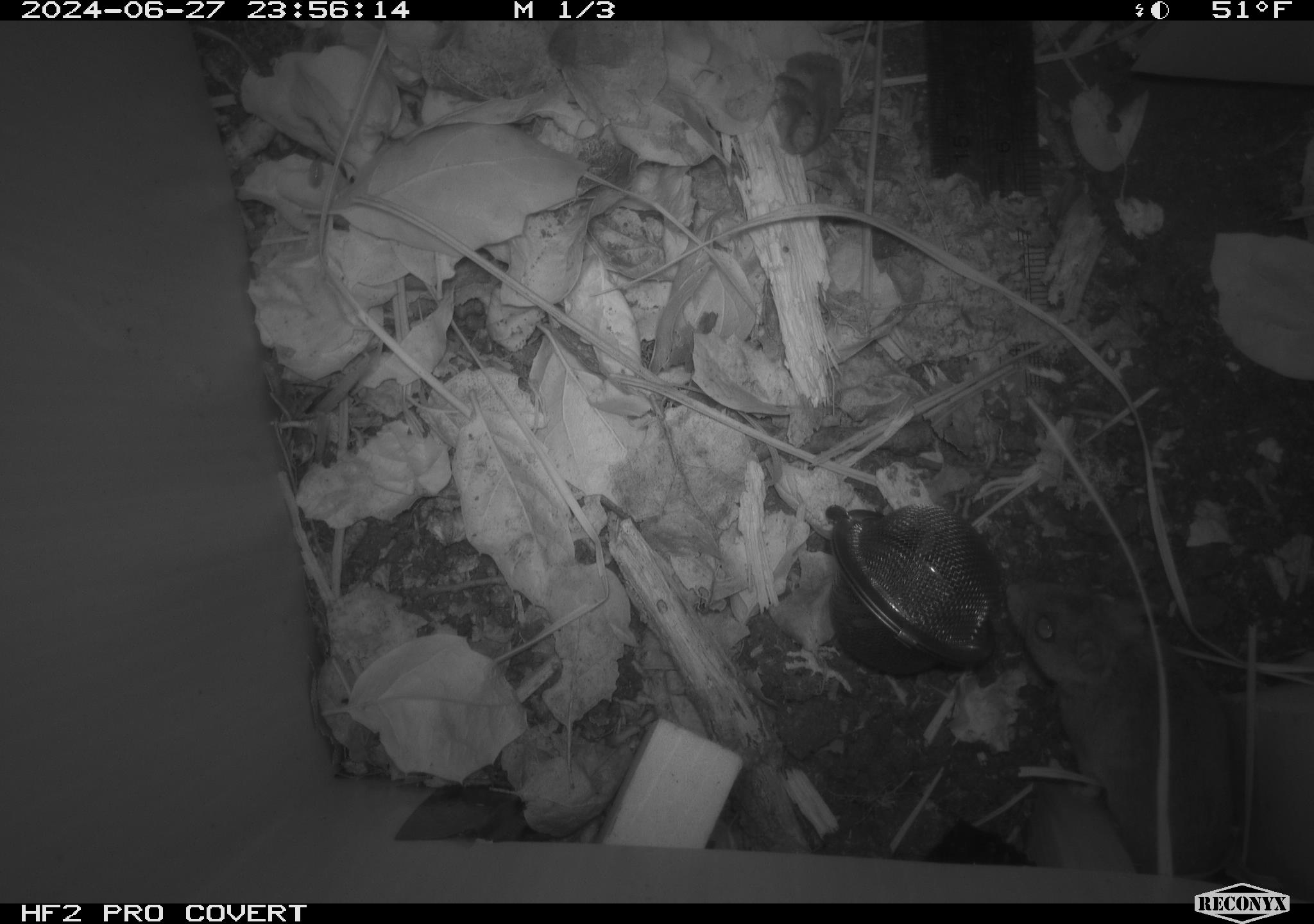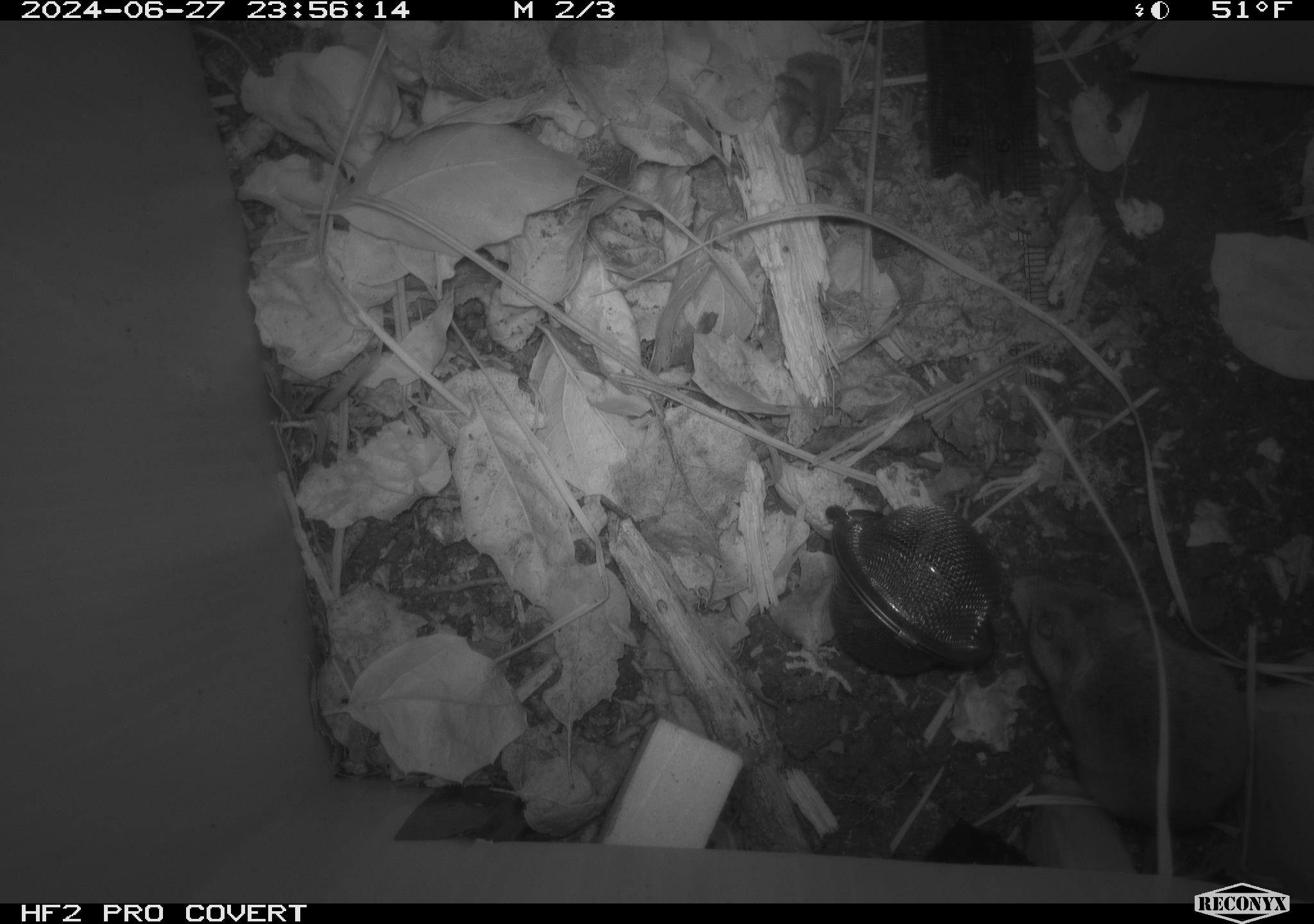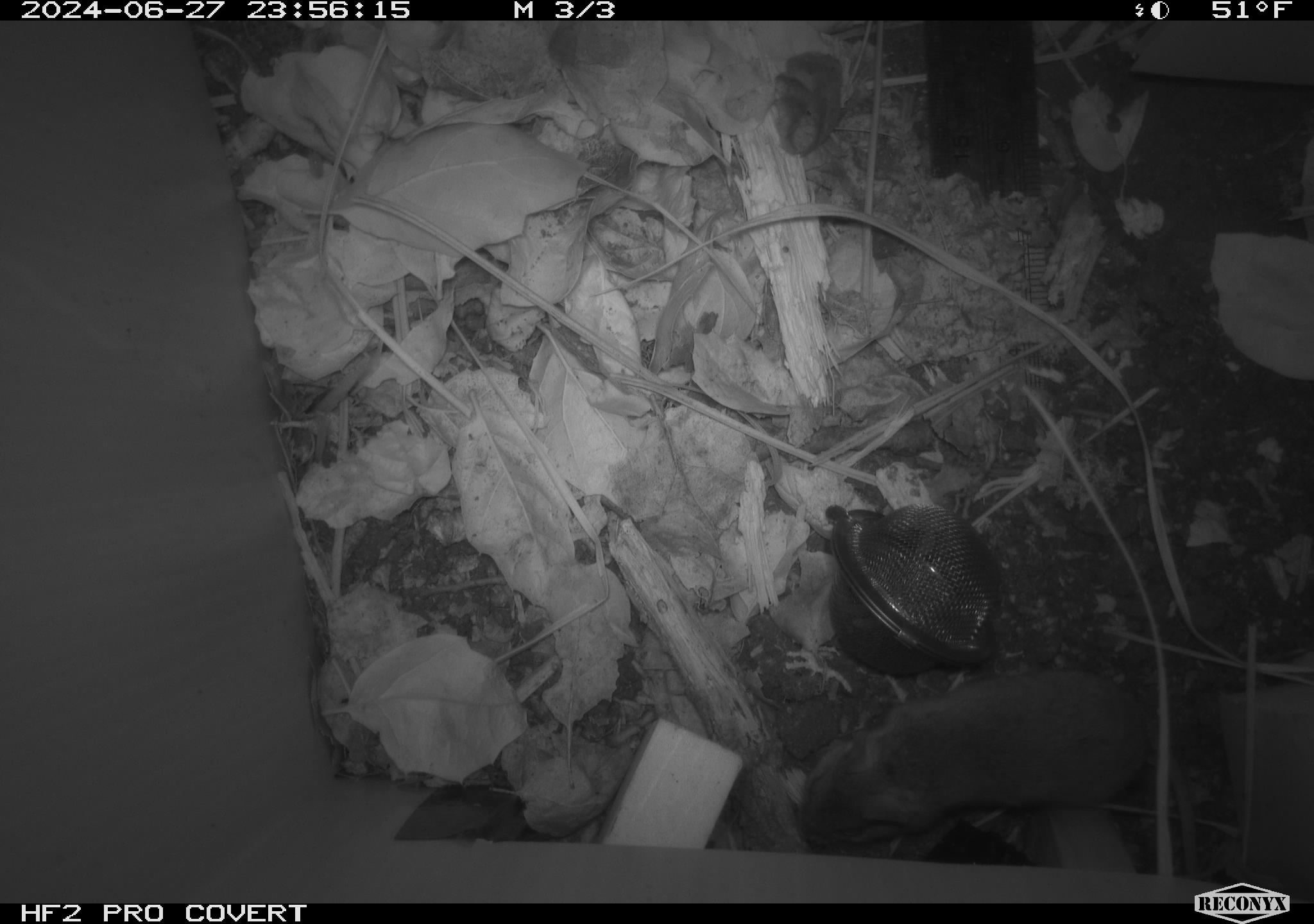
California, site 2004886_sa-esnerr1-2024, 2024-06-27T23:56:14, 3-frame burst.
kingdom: Animalia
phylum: Chordata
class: Mammalia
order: Rodentia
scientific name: Rodentia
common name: rodent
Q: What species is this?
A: Rodent (Rodentia).